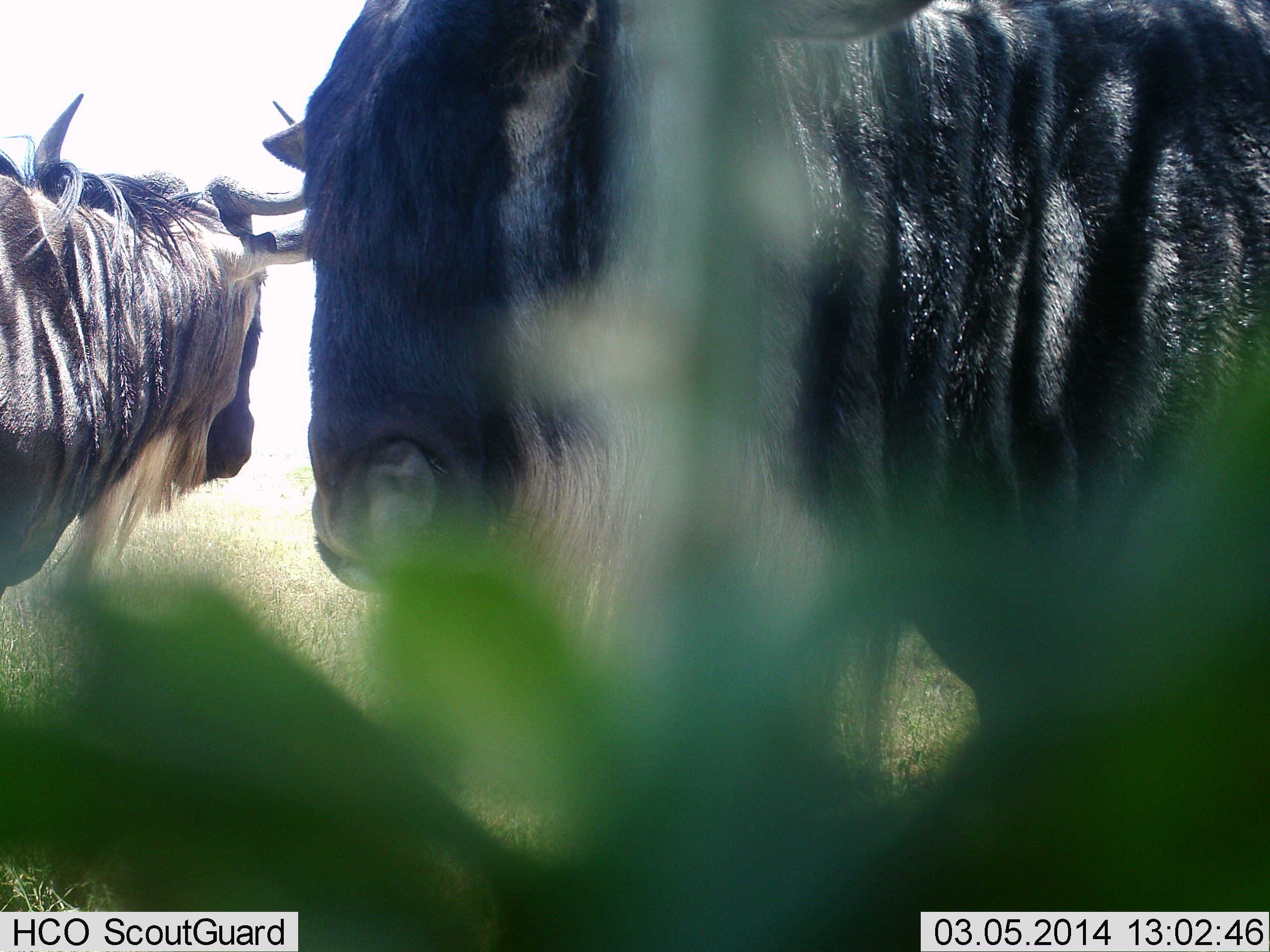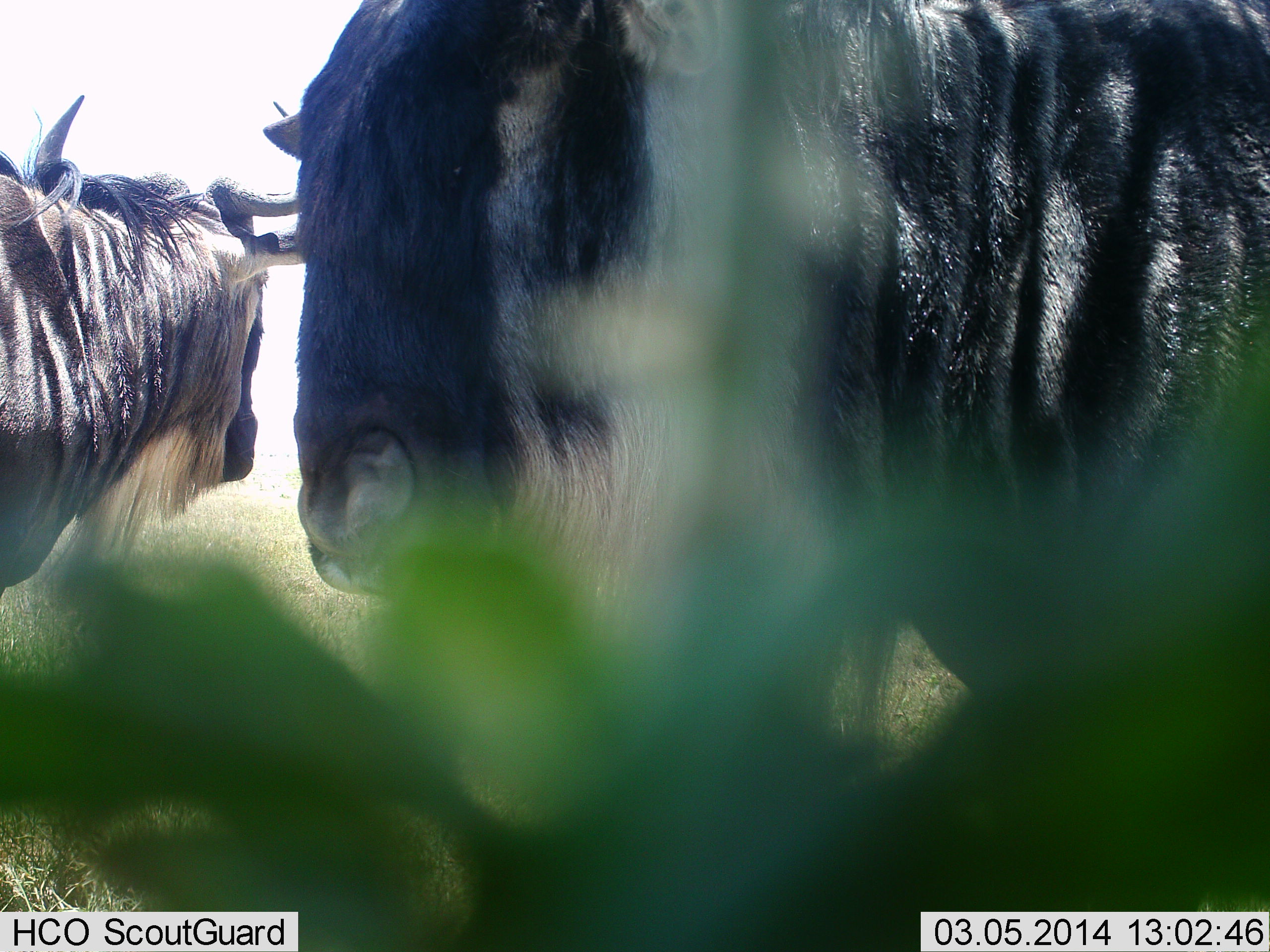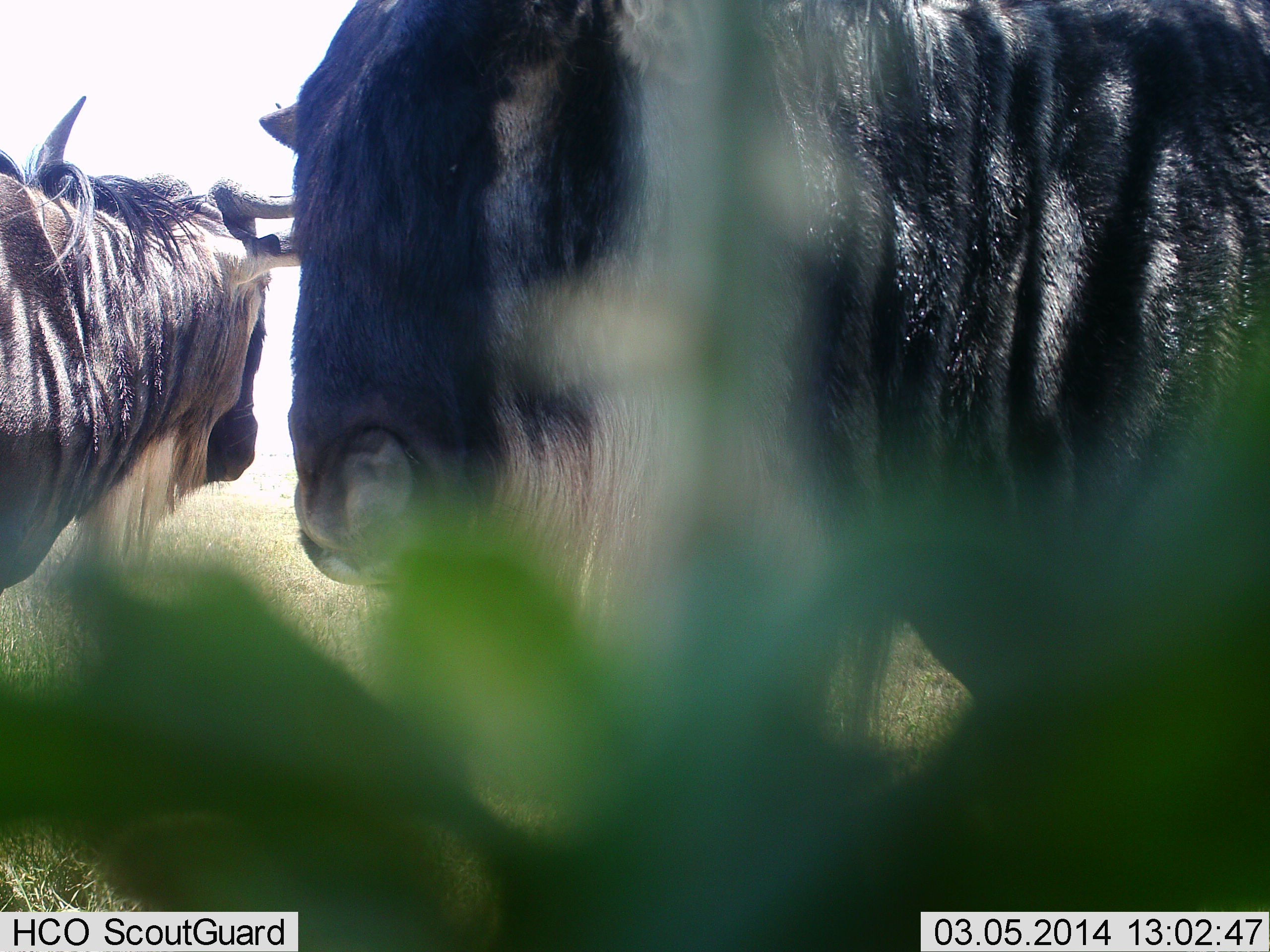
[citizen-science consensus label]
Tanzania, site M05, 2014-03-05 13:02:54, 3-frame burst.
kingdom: Animalia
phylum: Chordata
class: Mammalia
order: Artiodactyla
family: Bovidae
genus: Connochaetes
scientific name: Connochaetes taurinus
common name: blue wildebeest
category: wildebeest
Wildebeest (blue wildebeest) (Connochaetes taurinus), count 2. Behavior (volunteer vote fractions): standing 90%, resting 0%, moving 0%, interacting 0%. Young present (vote fraction): 0%. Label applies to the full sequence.